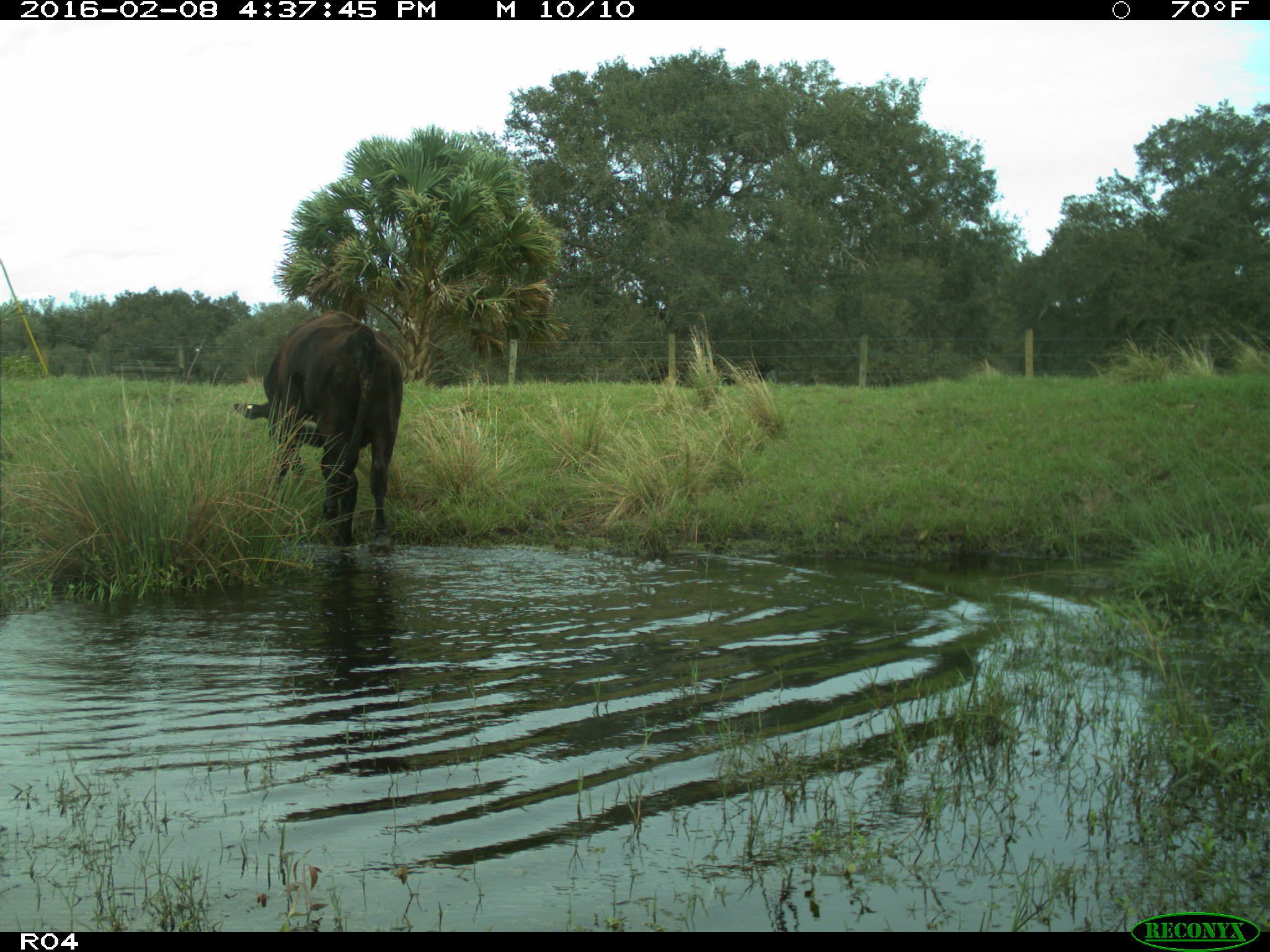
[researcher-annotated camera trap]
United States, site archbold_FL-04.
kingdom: Animalia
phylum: Chordata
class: Mammalia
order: Artiodactyla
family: Bovidae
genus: Bos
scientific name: Bos taurus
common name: domestic cow